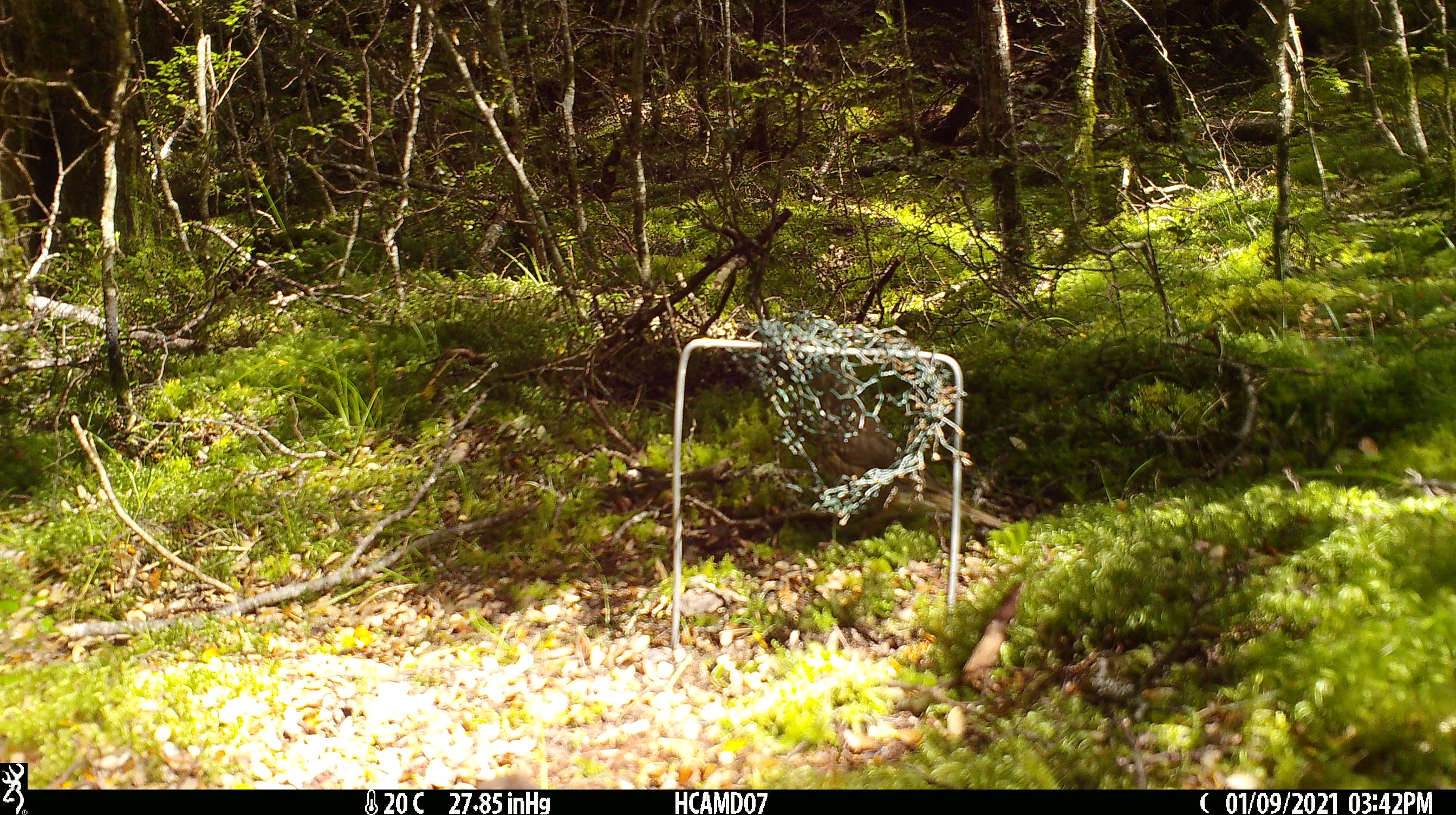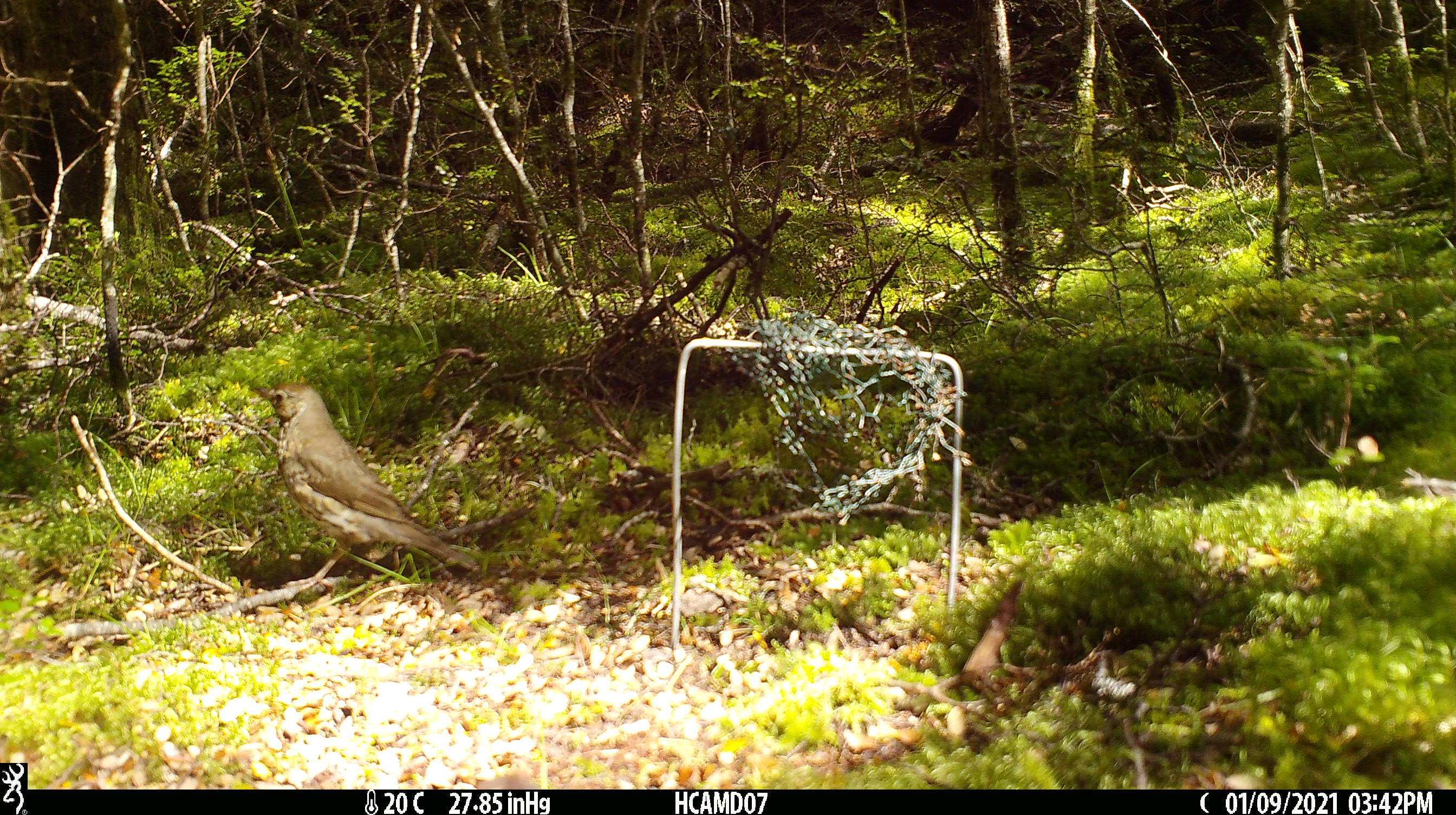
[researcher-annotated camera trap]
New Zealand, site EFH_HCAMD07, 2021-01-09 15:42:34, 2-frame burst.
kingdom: Animalia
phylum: Chordata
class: Aves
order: Passeriformes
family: Turdidae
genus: Turdus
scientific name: Turdus philomelos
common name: song thrush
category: thrush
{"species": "thrush (song thrush) (Turdus philomelos)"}